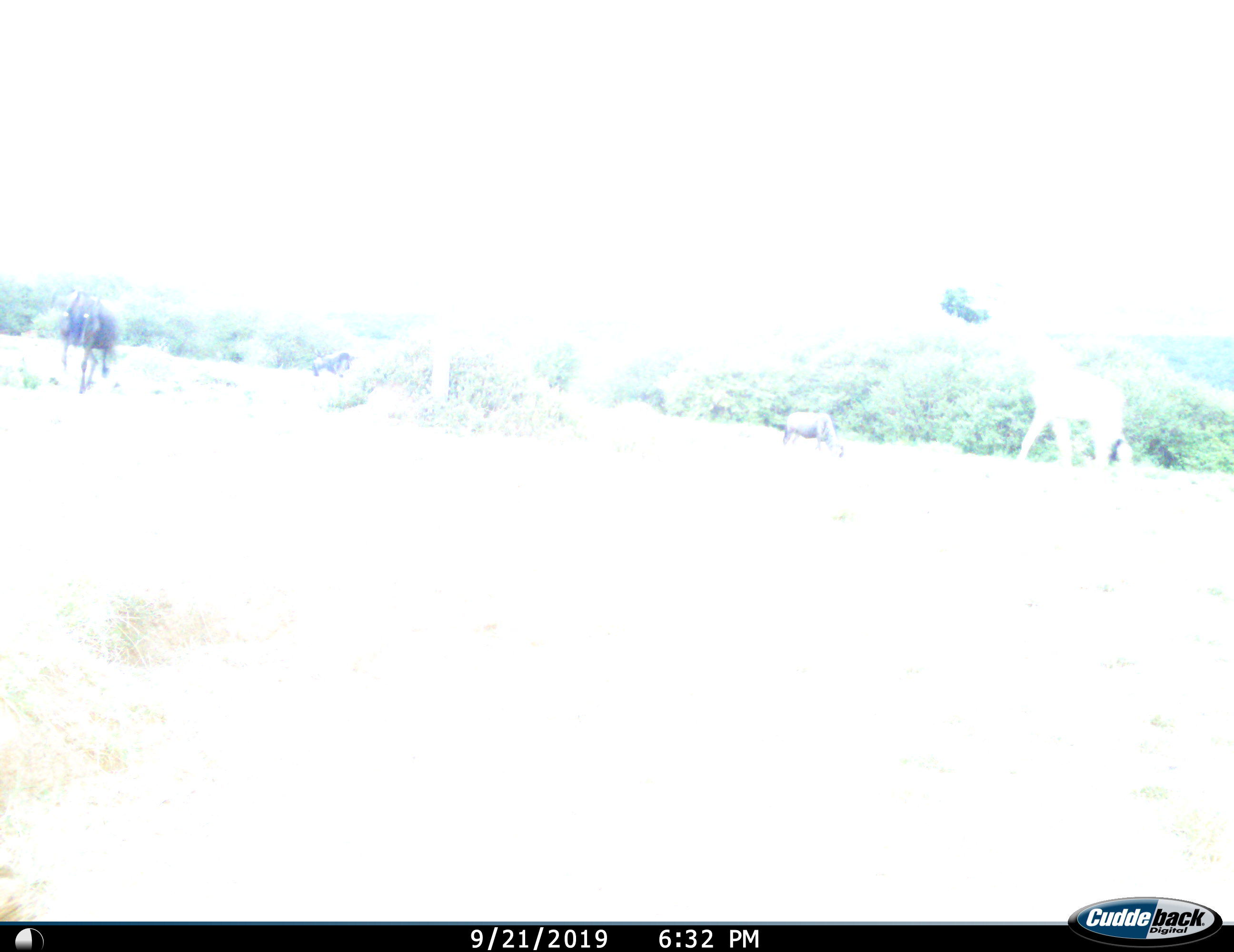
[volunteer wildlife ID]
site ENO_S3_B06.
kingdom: Animalia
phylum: Chordata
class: Mammalia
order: Artiodactyla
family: Giraffidae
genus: Giraffa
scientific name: Giraffa camelopardalis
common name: giraffe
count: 1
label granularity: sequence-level